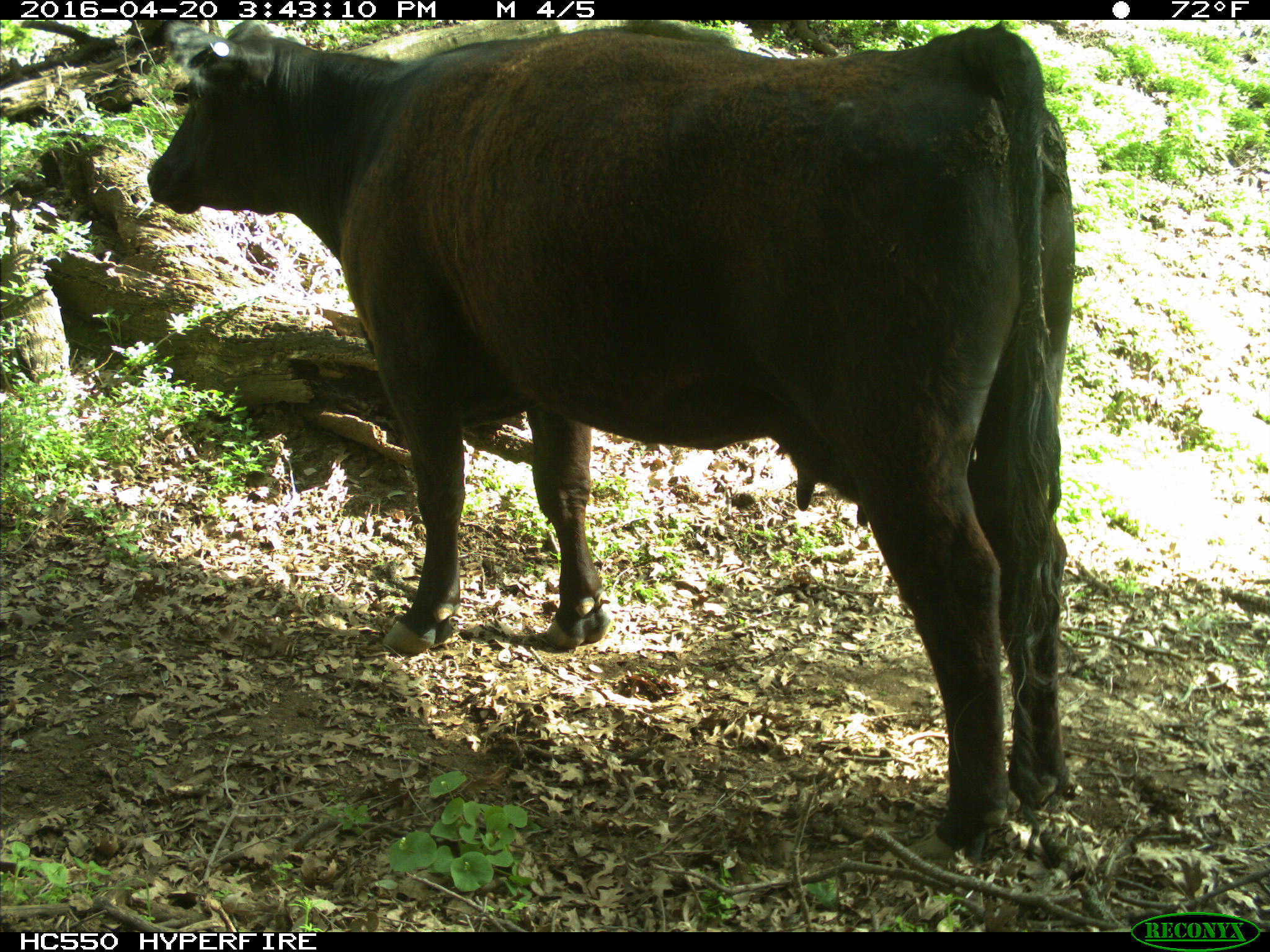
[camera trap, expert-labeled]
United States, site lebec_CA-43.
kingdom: Animalia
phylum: Chordata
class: Mammalia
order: Artiodactyla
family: Bovidae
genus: Bos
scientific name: Bos taurus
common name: domestic cow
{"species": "Bos taurus (domestic cow)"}